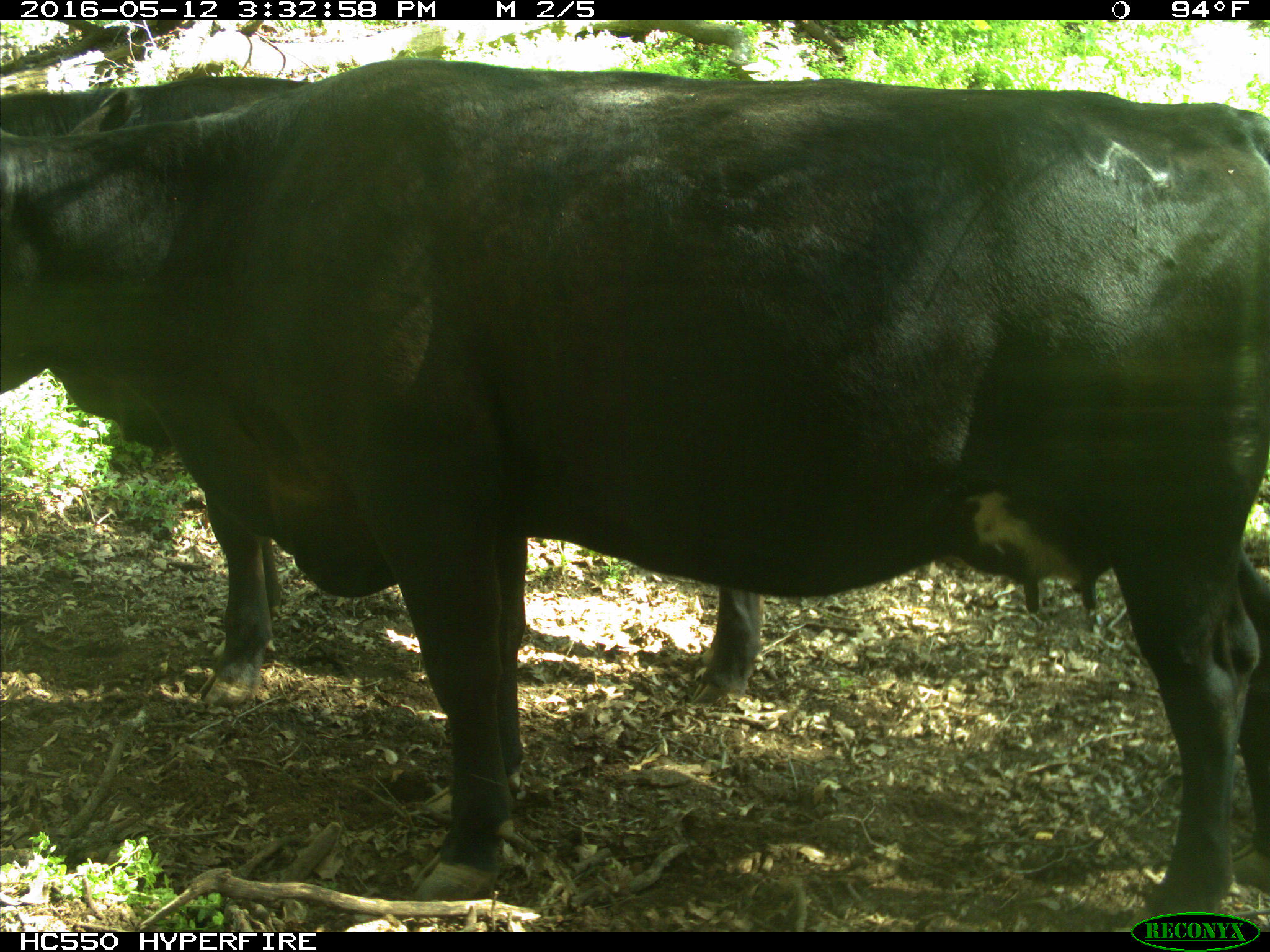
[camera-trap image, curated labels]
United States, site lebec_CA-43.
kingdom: Animalia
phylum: Chordata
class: Mammalia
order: Artiodactyla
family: Bovidae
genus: Bos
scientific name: Bos taurus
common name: domestic cow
Bos taurus (domestic cow).